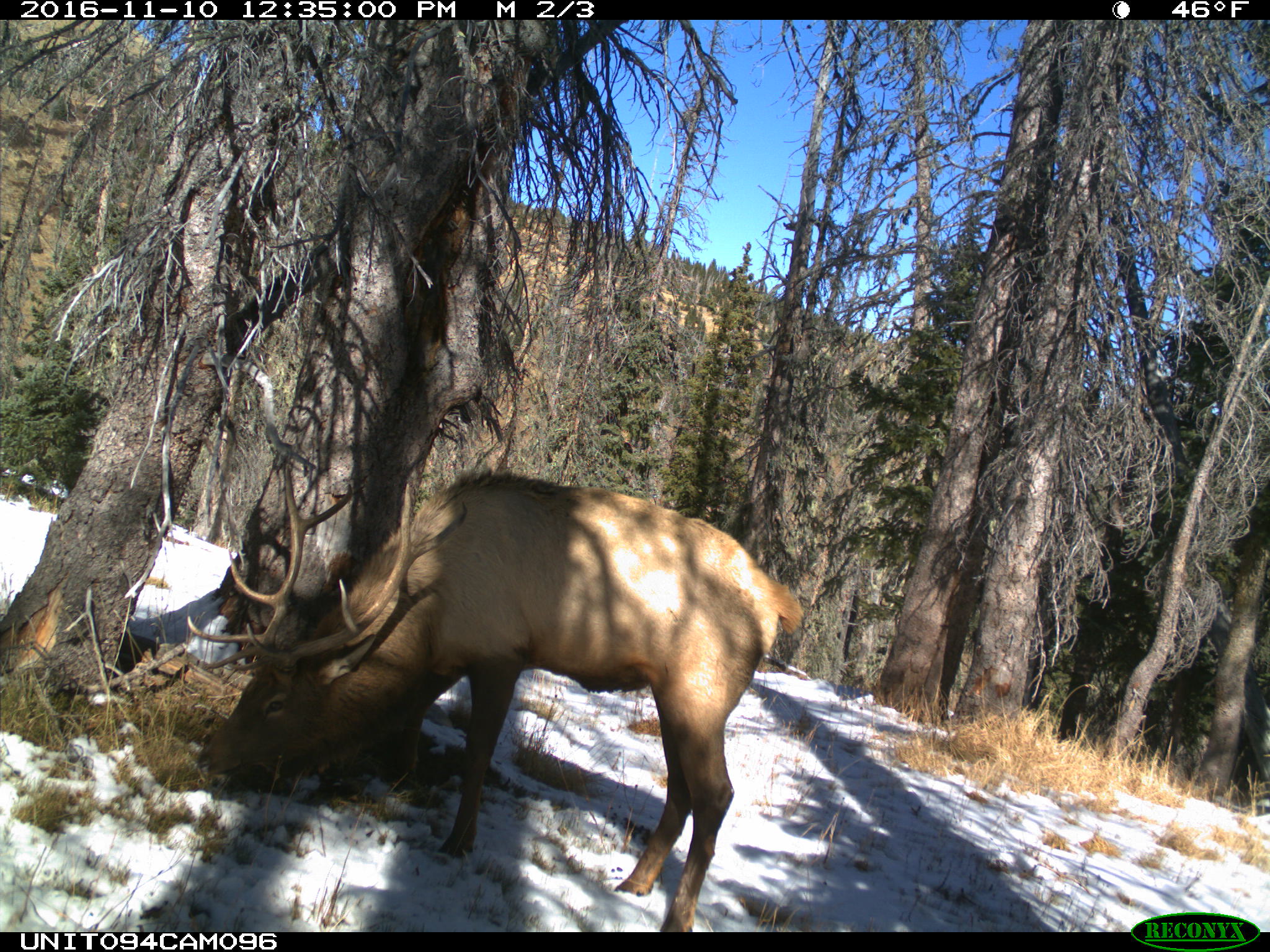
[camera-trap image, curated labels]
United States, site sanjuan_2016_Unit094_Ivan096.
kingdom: Animalia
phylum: Chordata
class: Mammalia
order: Artiodactyla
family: Cervidae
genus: Cervus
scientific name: Cervus elaphus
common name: red deer